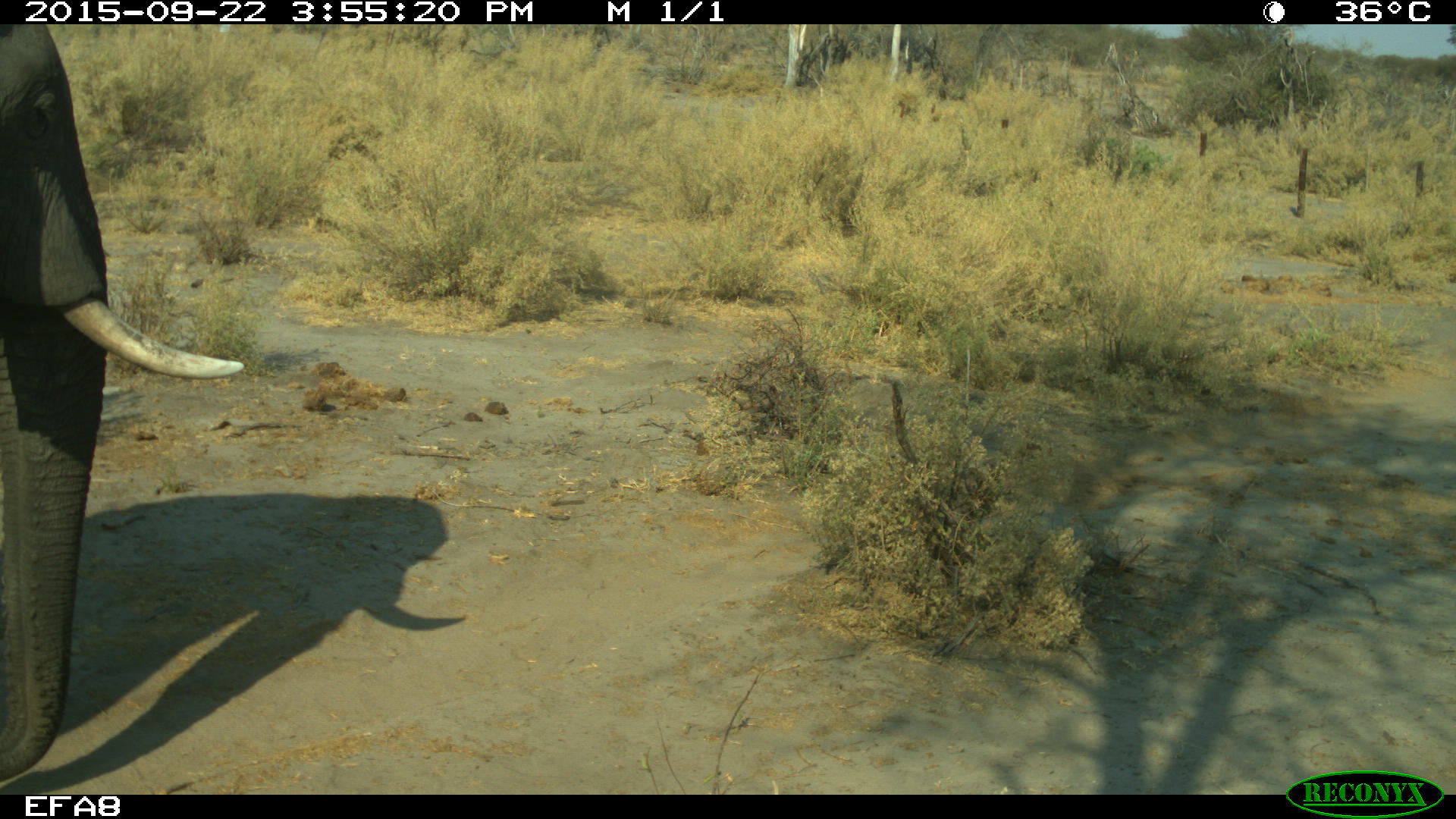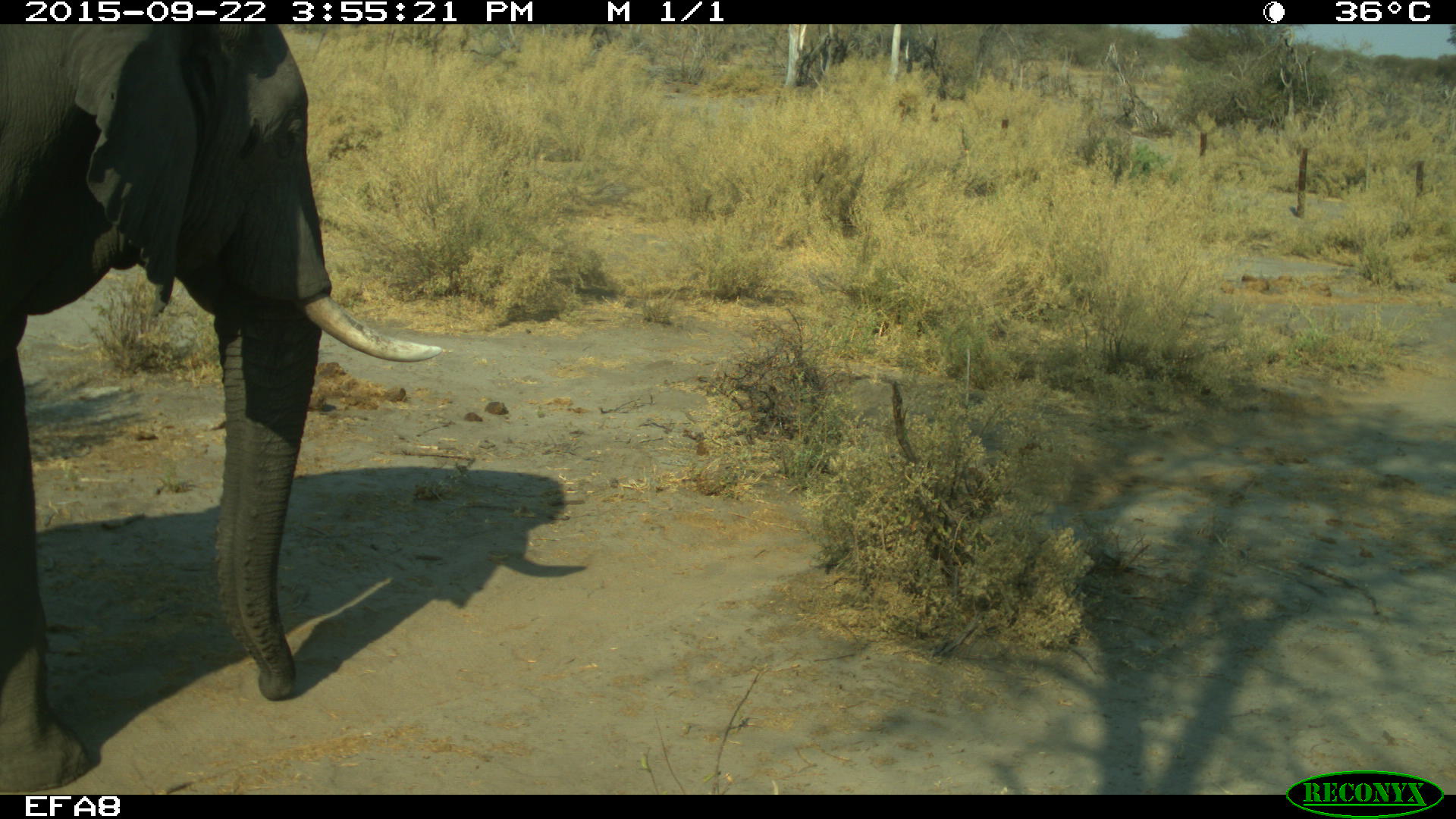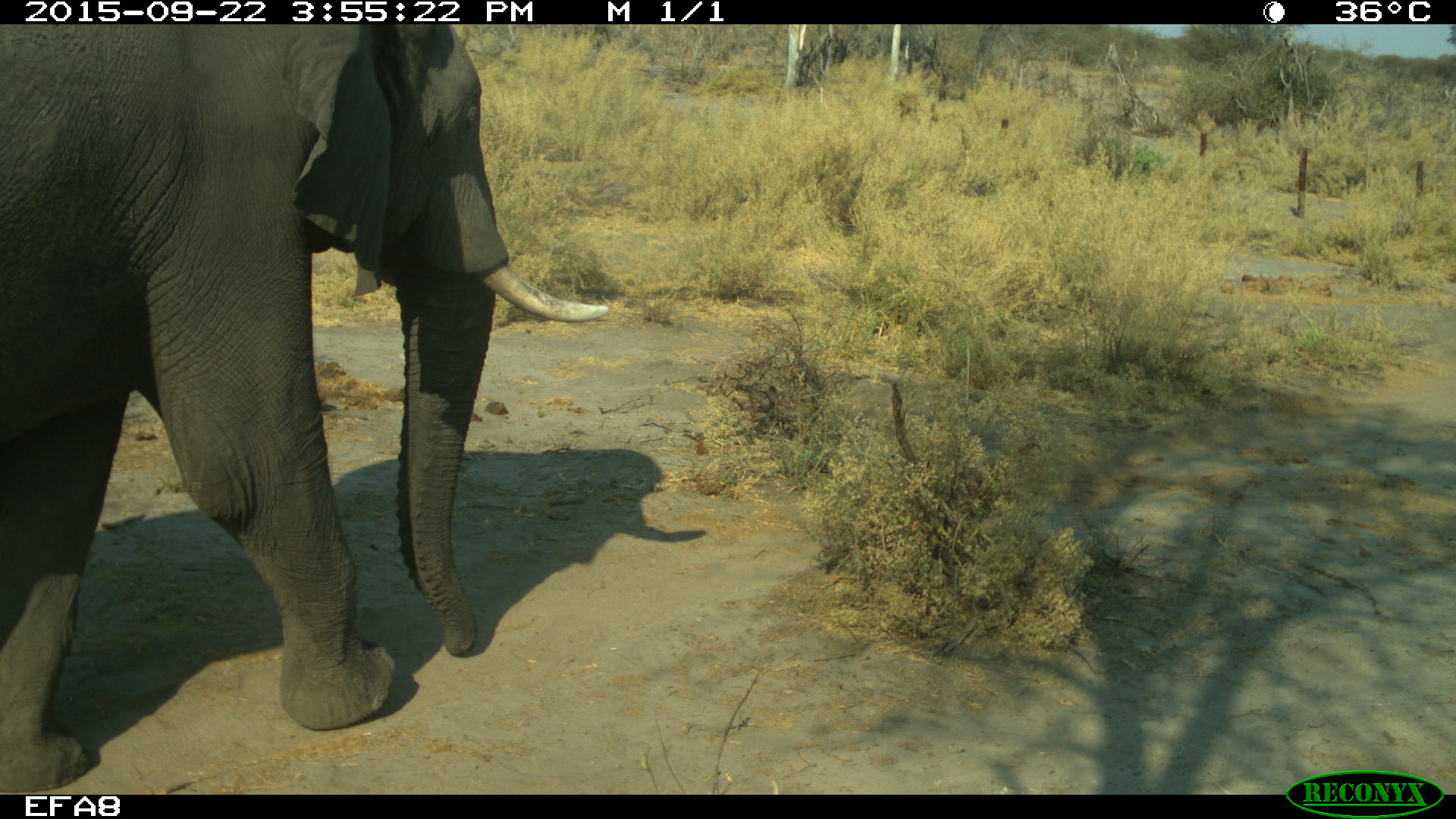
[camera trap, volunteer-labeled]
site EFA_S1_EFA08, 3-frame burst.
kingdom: Animalia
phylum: Chordata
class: Mammalia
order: Proboscidea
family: Elephantidae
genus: Loxodonta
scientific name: Loxodonta africana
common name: african bush elephant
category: elephant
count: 1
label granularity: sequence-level